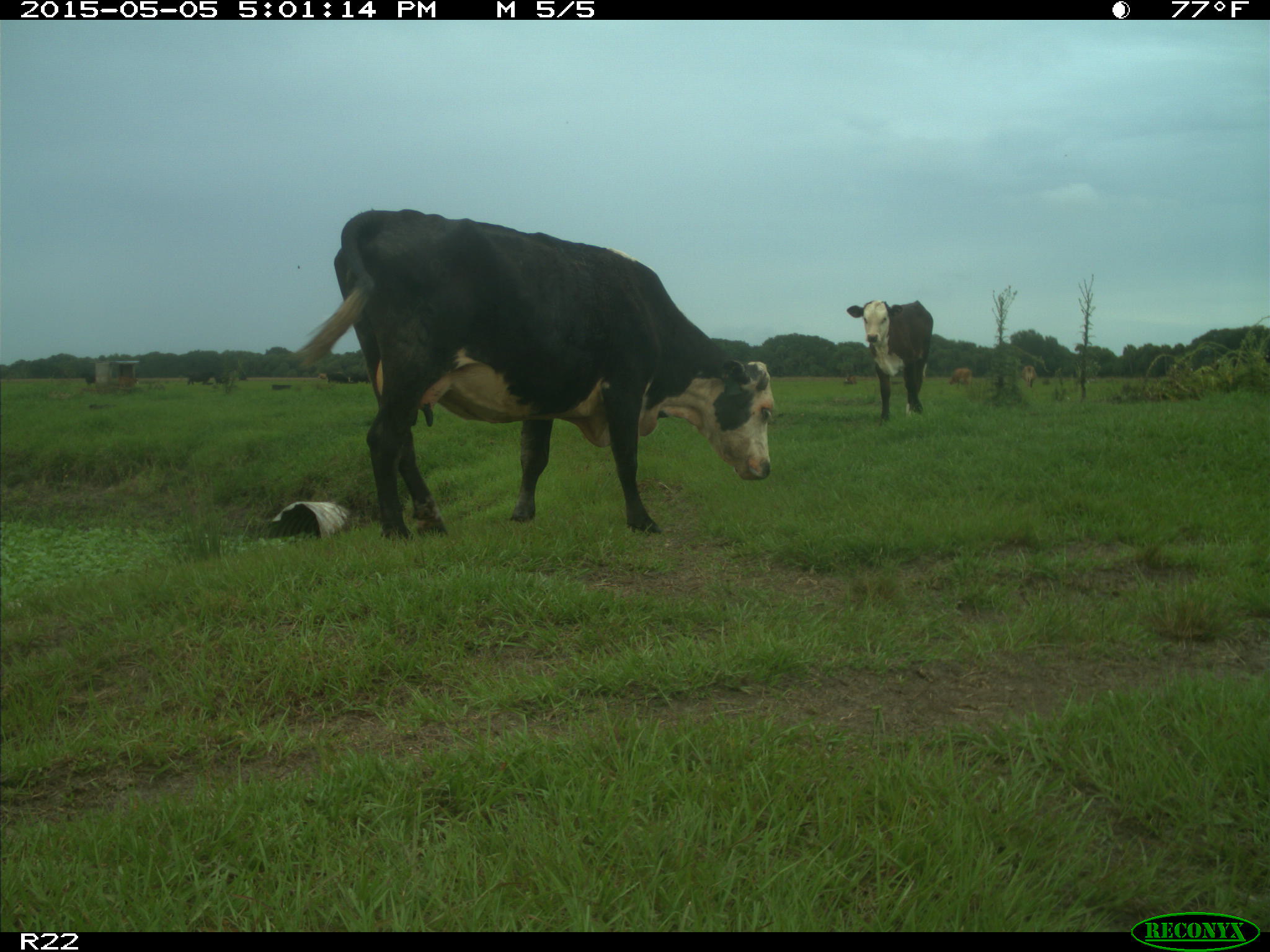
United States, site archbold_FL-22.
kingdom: Animalia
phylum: Chordata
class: Mammalia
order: Artiodactyla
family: Bovidae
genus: Bos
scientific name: Bos taurus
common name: domestic cow